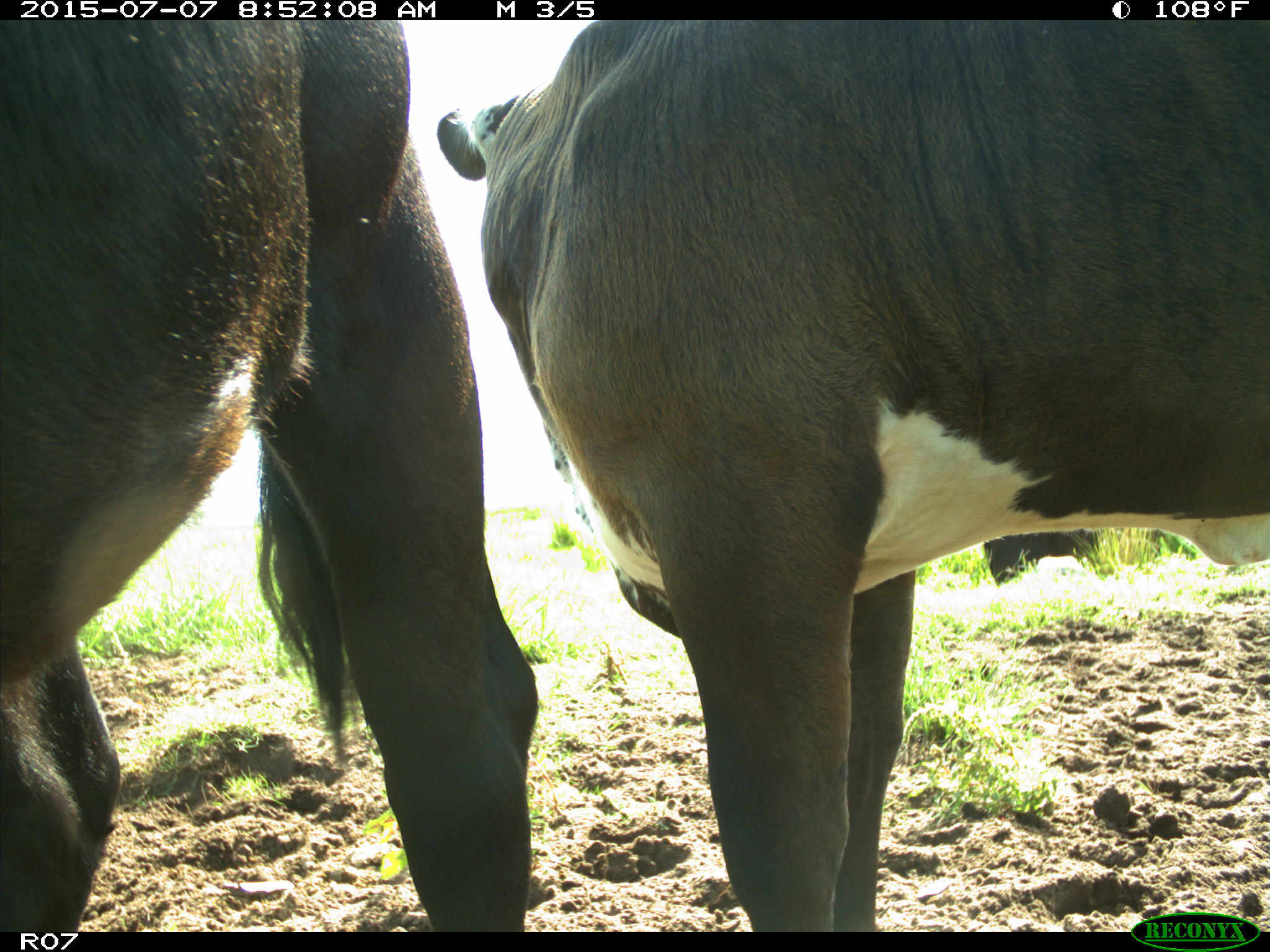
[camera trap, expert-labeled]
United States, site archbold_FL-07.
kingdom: Animalia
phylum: Chordata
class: Mammalia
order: Artiodactyla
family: Bovidae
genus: Bos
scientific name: Bos taurus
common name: domestic cow